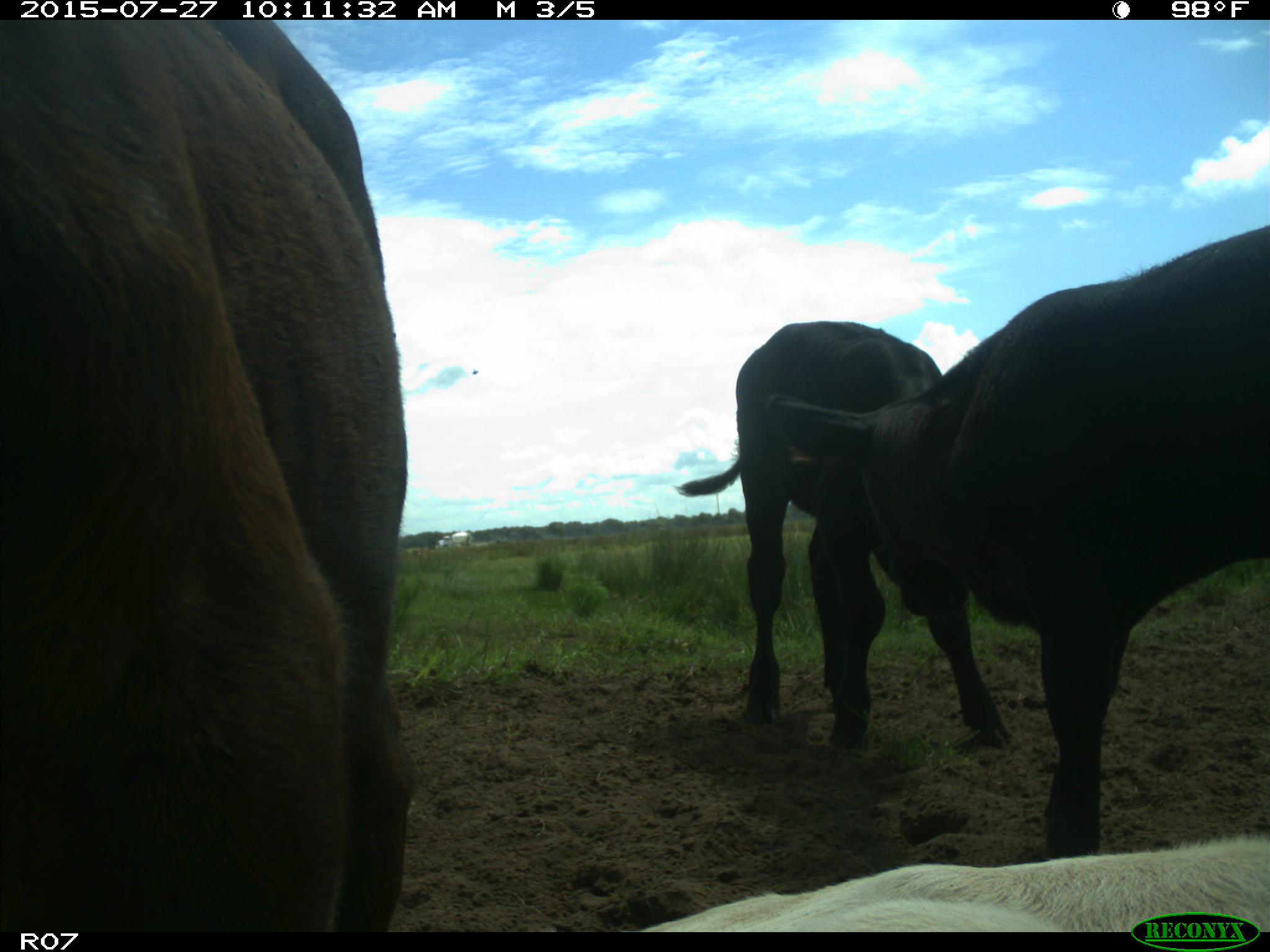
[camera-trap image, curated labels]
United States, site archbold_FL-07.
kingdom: Animalia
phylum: Chordata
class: Mammalia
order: Artiodactyla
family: Bovidae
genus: Bos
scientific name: Bos taurus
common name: domestic cow